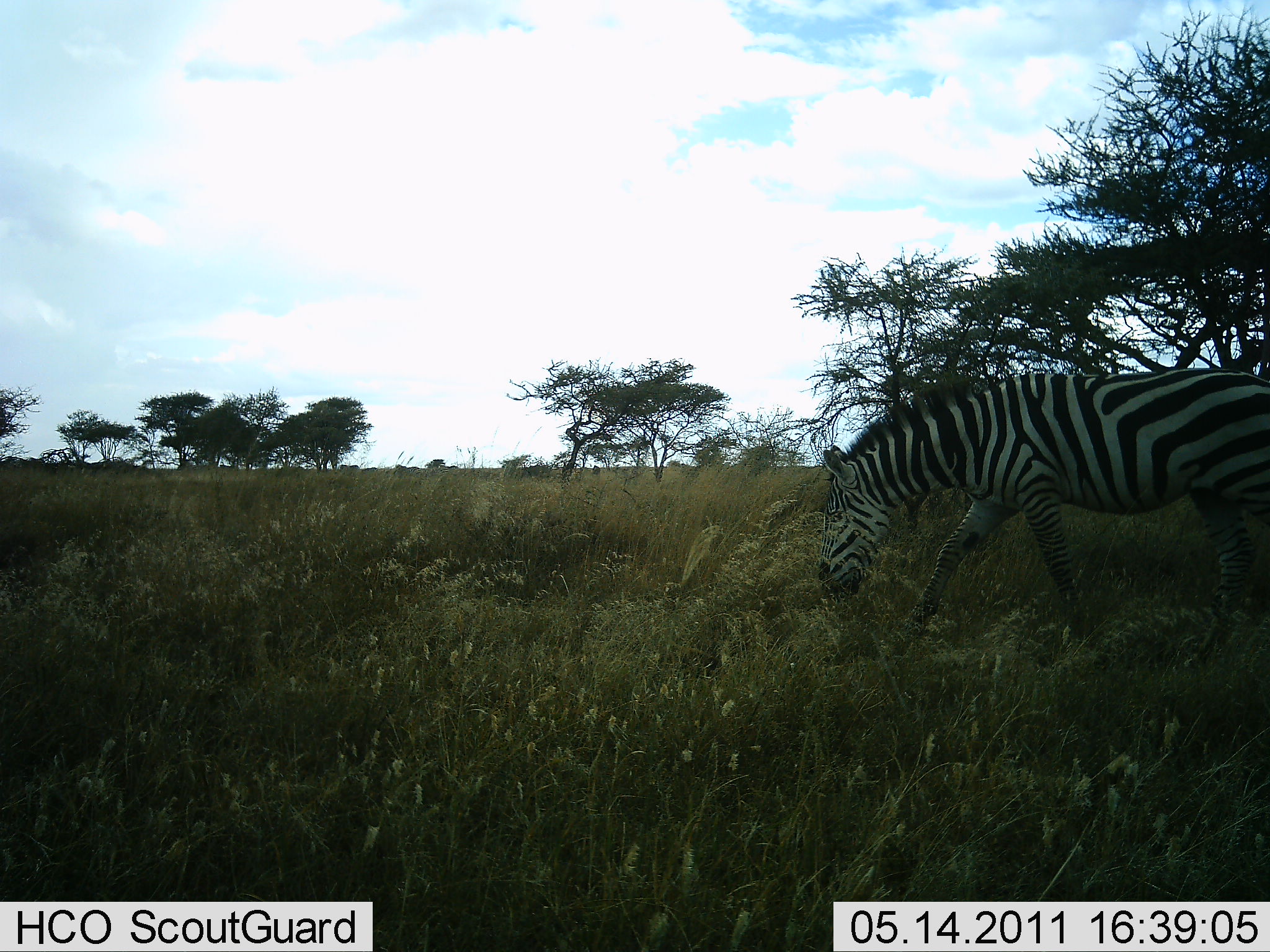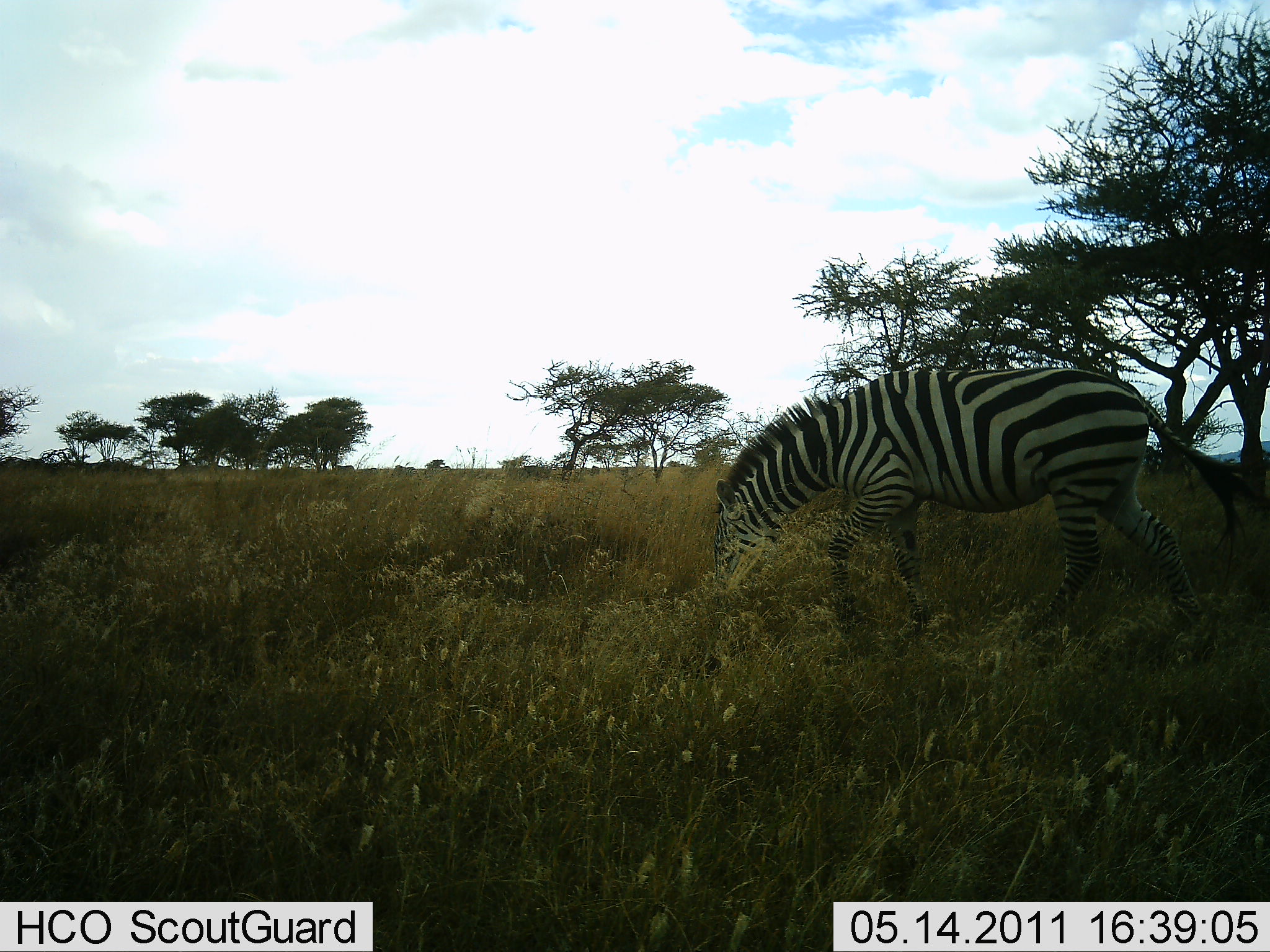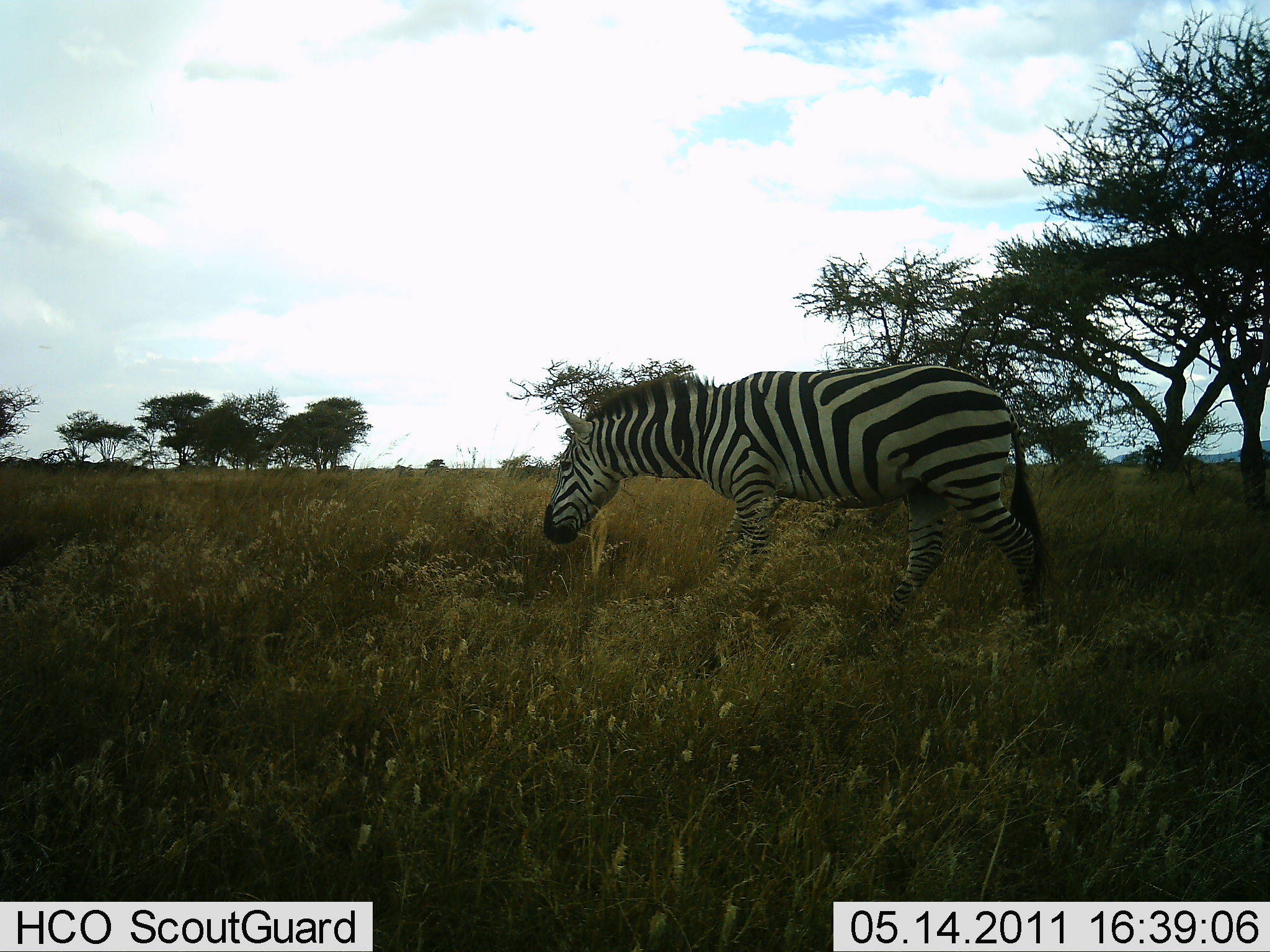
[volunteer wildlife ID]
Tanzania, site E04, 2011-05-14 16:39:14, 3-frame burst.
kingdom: Animalia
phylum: Chordata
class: Mammalia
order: Perissodactyla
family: Equidae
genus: Equus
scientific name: Equus quagga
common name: plains zebra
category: zebra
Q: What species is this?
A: Zebra (plains zebra) (Equus quagga).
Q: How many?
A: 1.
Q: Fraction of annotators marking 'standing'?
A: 8%.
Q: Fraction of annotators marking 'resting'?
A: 0%.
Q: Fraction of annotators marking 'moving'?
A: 83%.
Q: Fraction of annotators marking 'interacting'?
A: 0%.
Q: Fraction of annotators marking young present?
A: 0%.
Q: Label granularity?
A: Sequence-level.